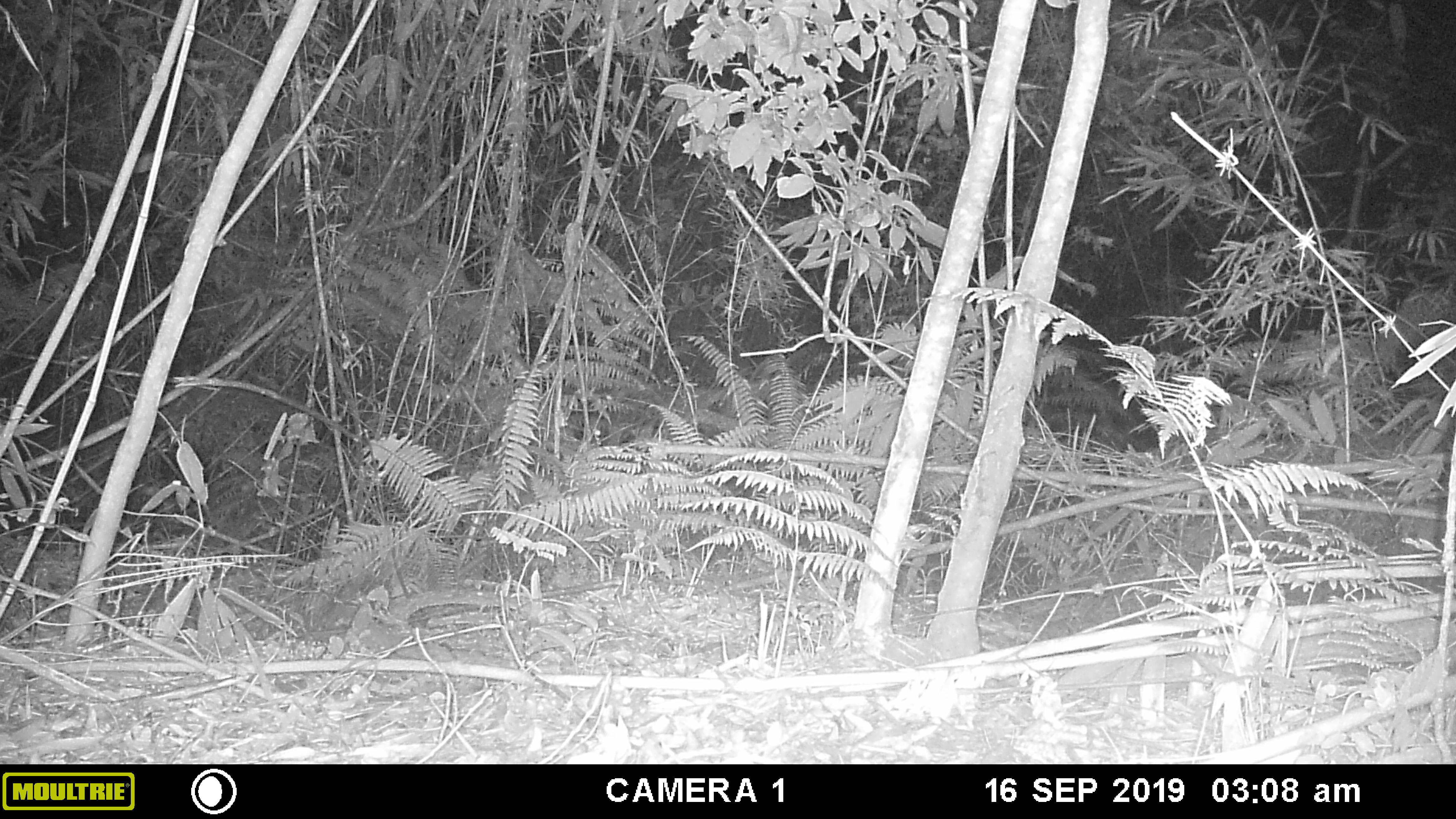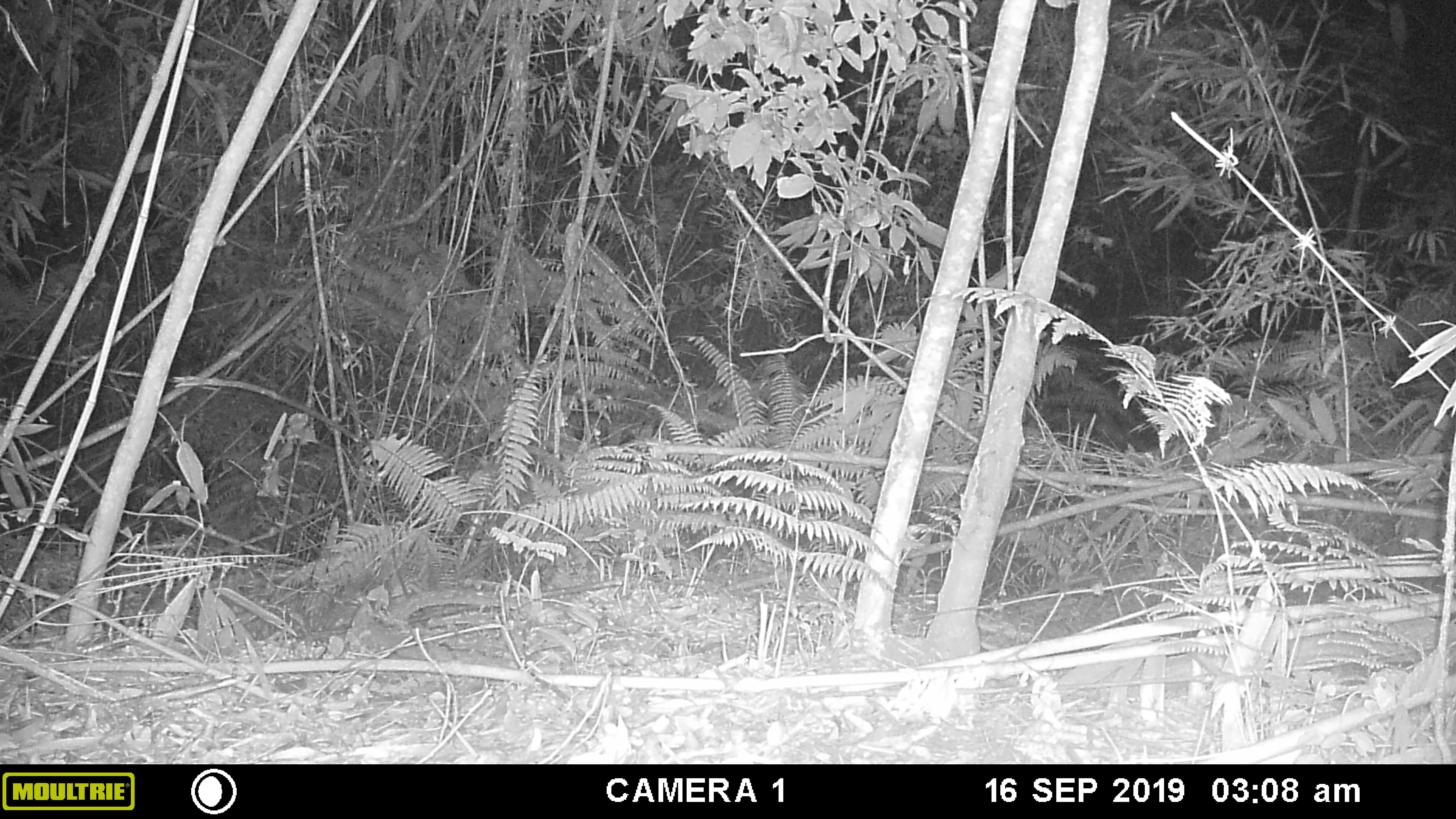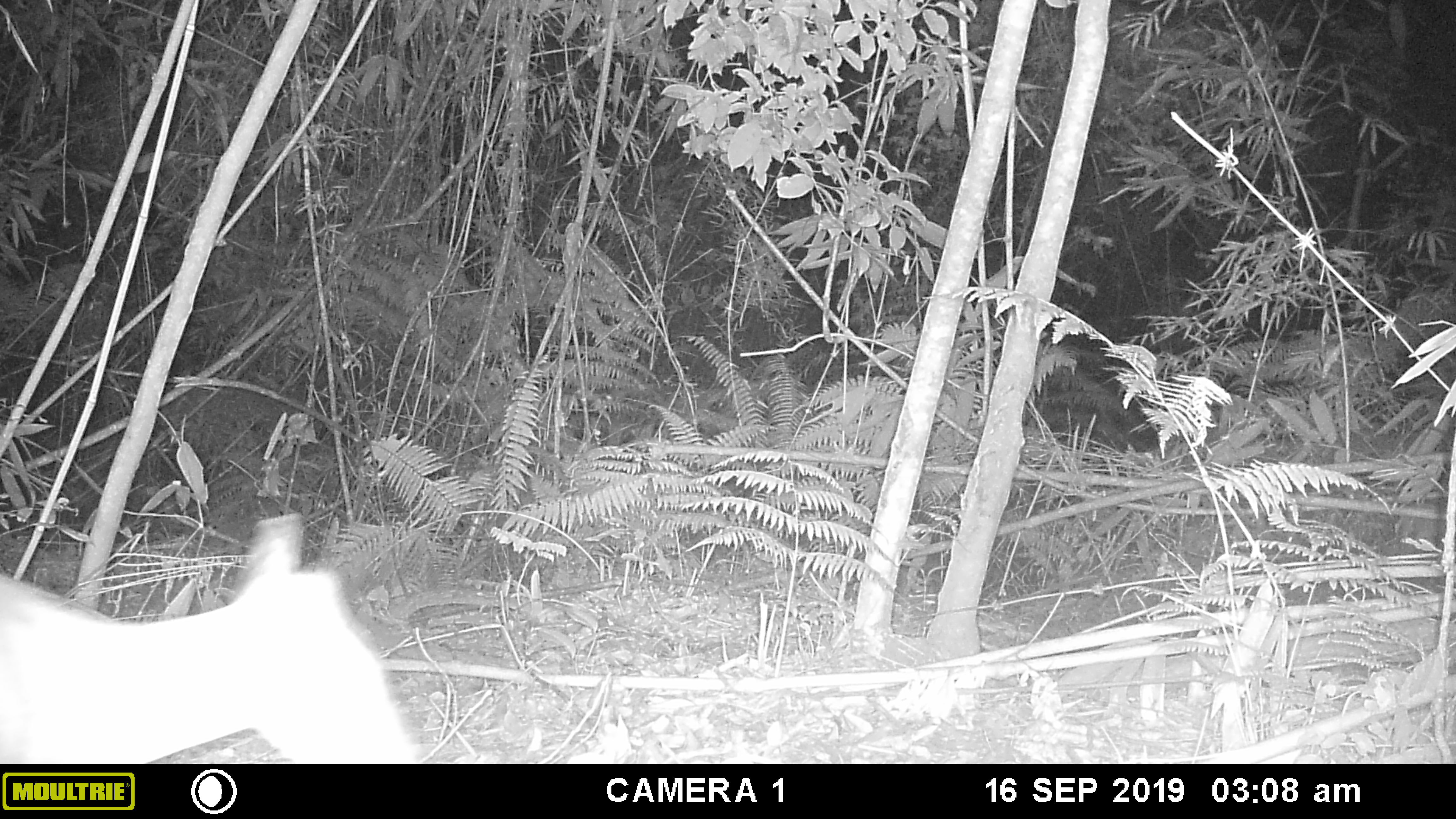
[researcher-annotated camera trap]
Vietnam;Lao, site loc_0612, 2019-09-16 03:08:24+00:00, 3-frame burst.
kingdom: Animalia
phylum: Chordata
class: Mammalia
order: Artiodactyla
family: Cervidae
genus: Muntiacus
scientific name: Muntiacus rooseveltorum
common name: roosevelt's muntjac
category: roosevelts muntjac group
Roosevelts muntjac group (roosevelt's muntjac) (Muntiacus rooseveltorum). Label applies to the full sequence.